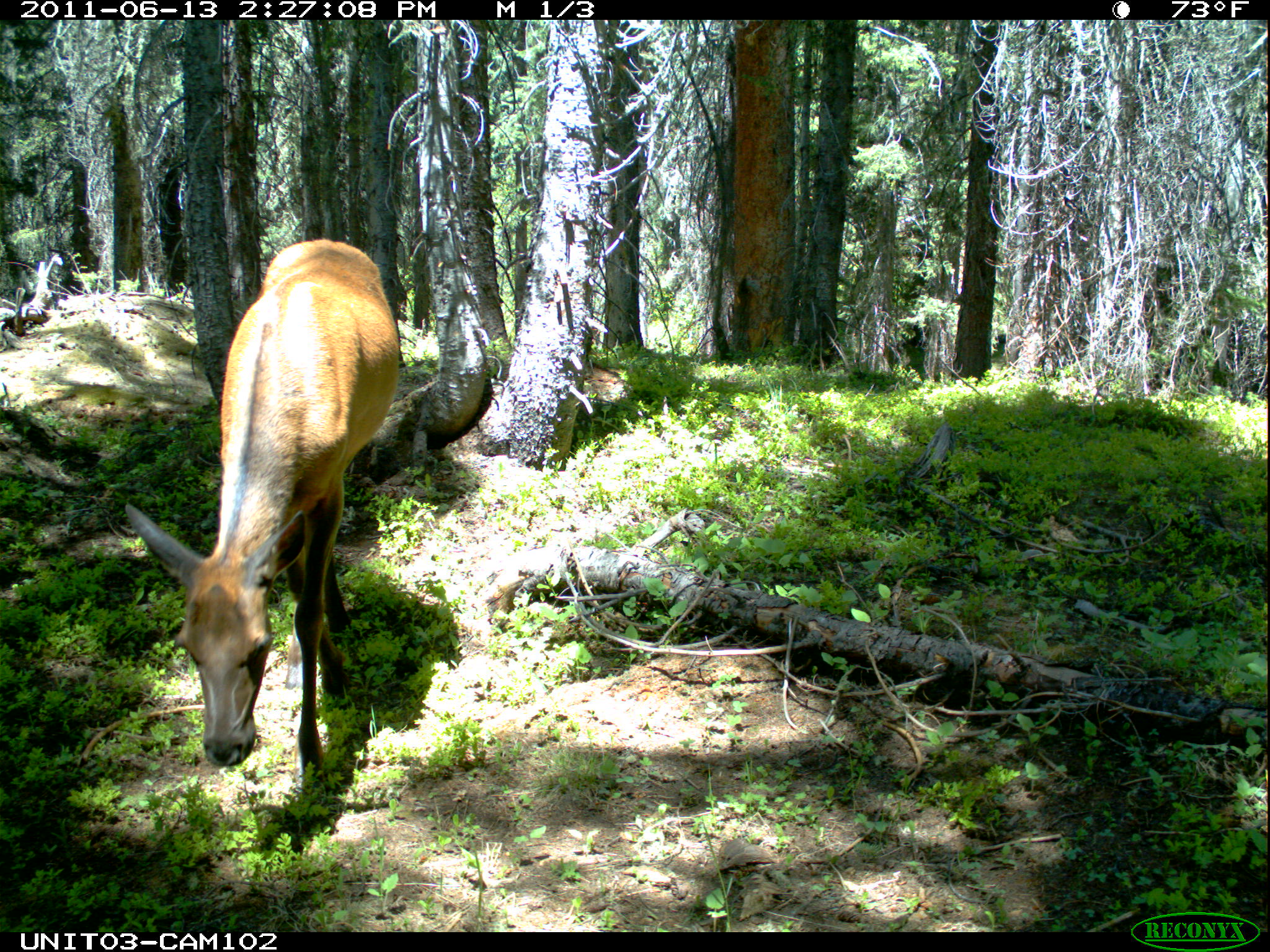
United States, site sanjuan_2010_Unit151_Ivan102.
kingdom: Animalia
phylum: Chordata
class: Mammalia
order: Artiodactyla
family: Cervidae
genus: Cervus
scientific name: Cervus elaphus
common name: red deer